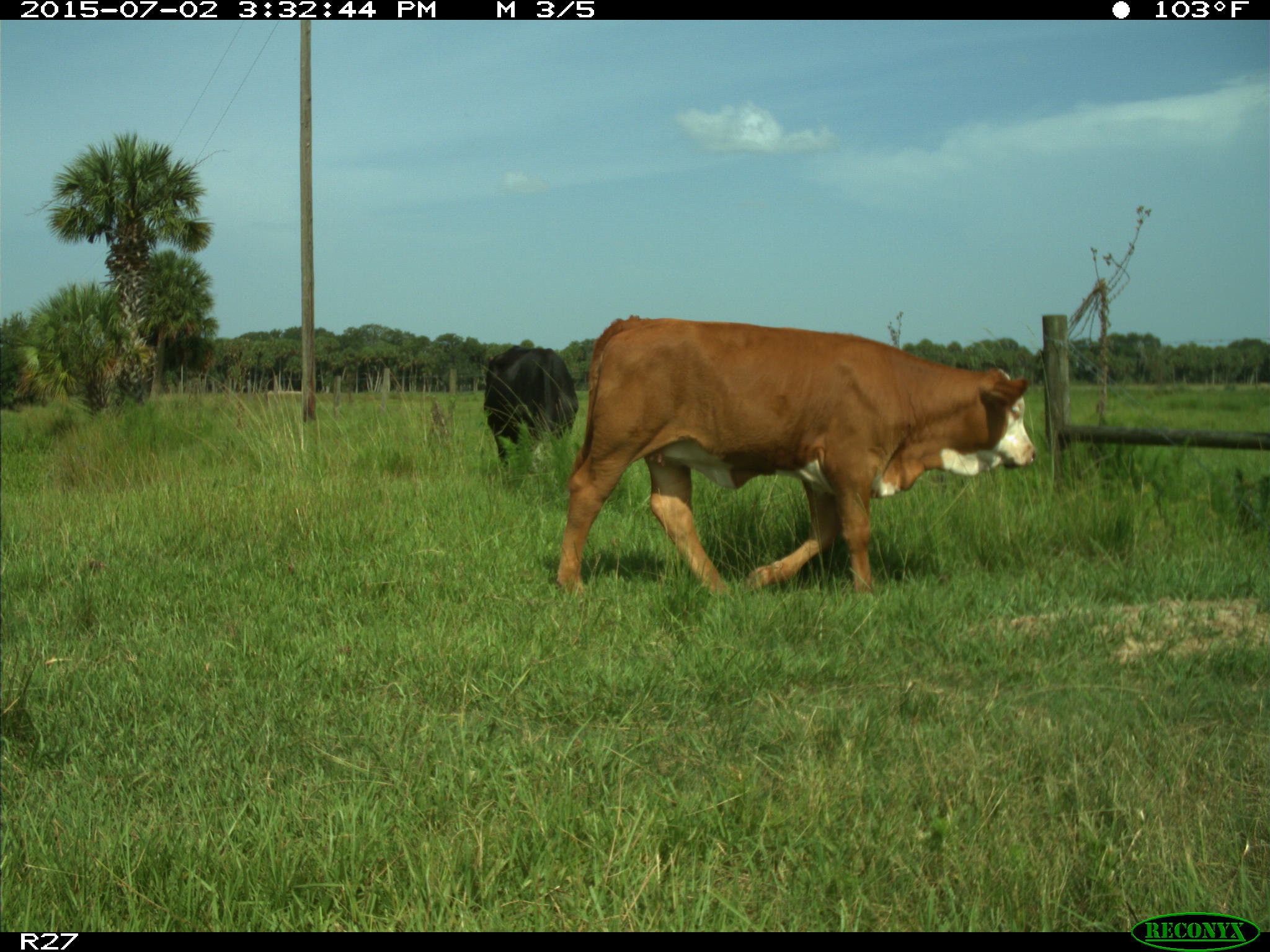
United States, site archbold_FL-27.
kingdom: Animalia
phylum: Chordata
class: Mammalia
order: Artiodactyla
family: Bovidae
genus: Bos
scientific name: Bos taurus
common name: domestic cow